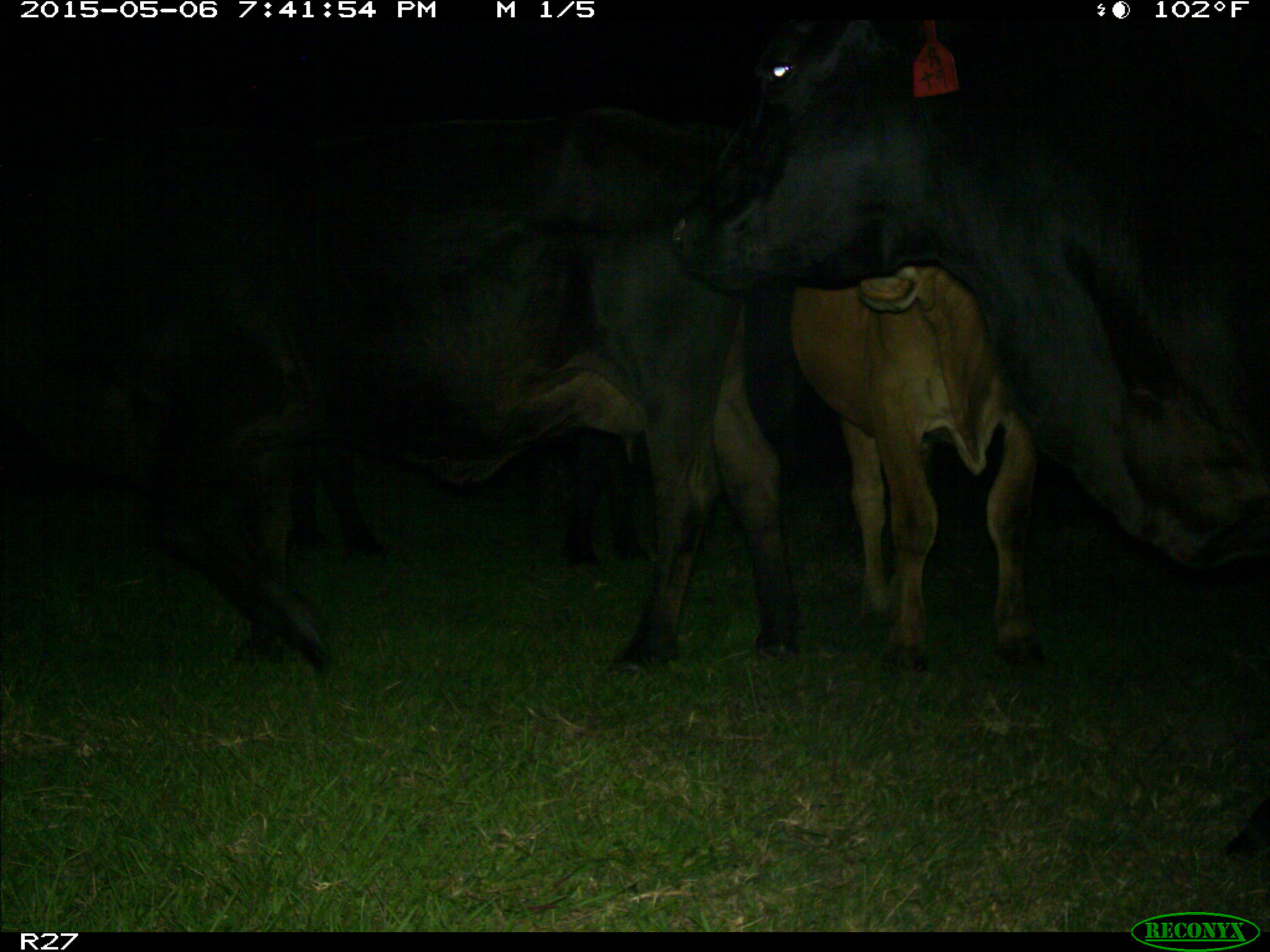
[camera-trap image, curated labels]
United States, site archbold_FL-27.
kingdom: Animalia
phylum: Chordata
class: Mammalia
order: Artiodactyla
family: Bovidae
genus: Bos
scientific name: Bos taurus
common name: domestic cow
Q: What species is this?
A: Bos taurus (domestic cow).